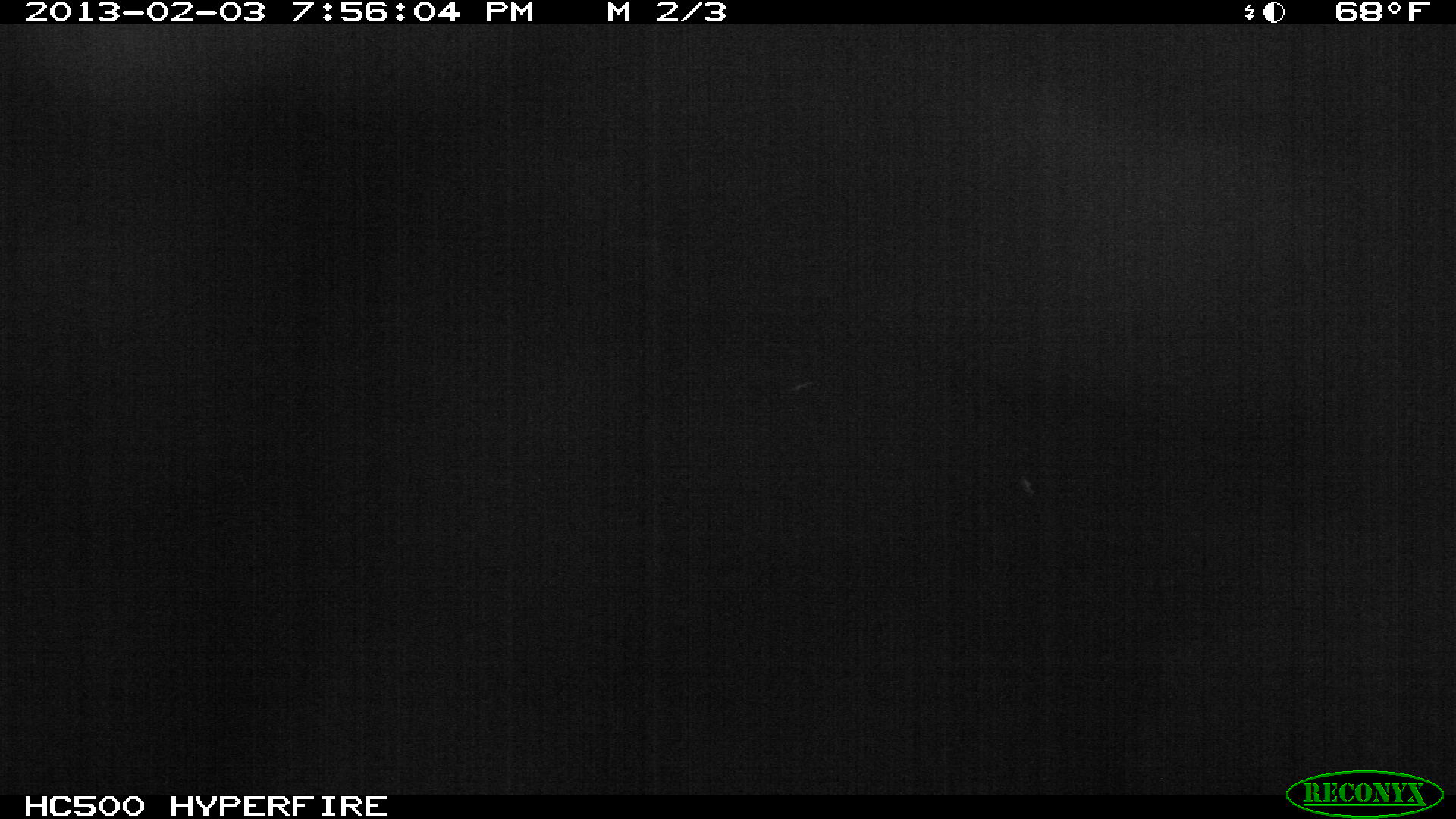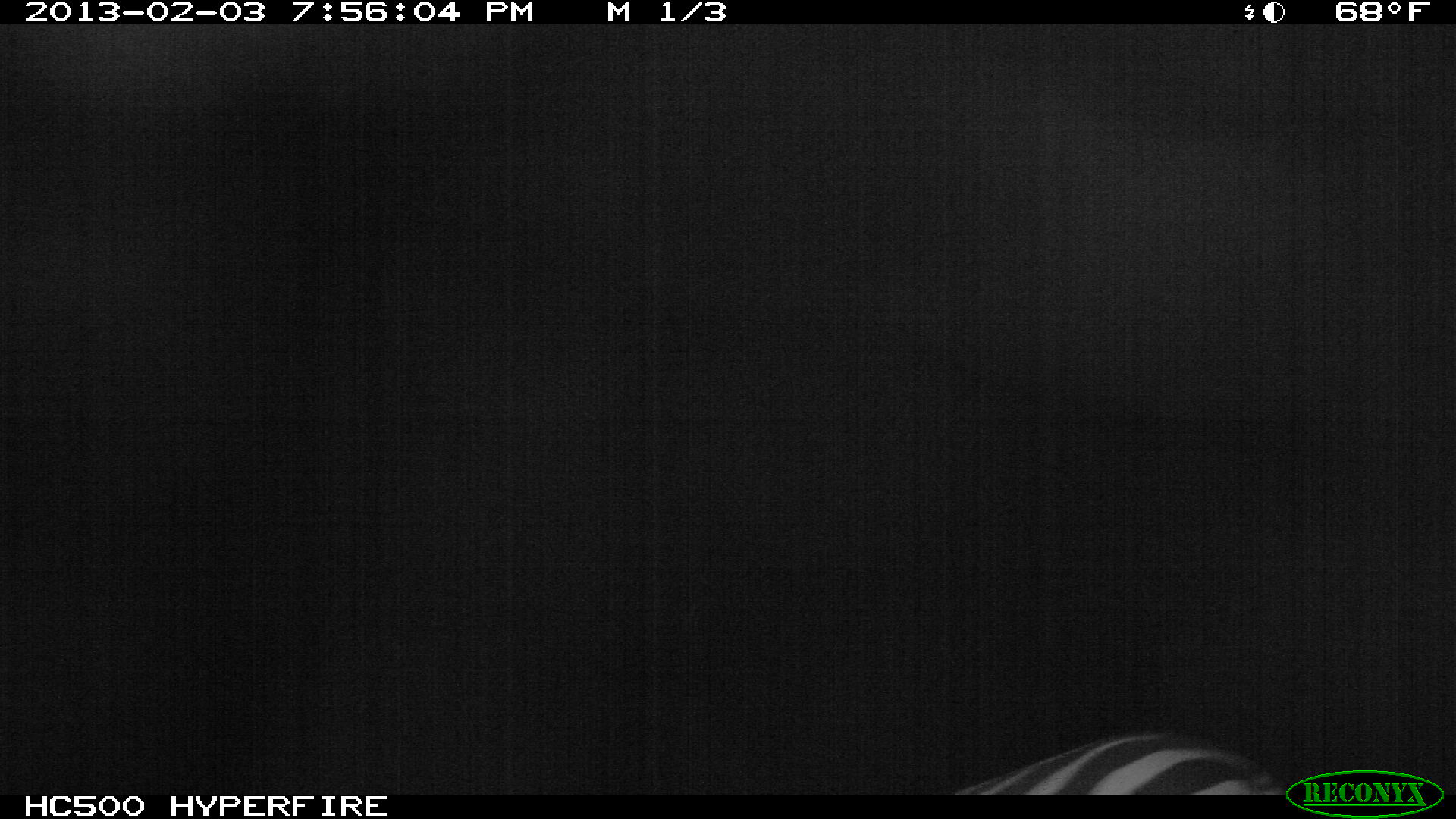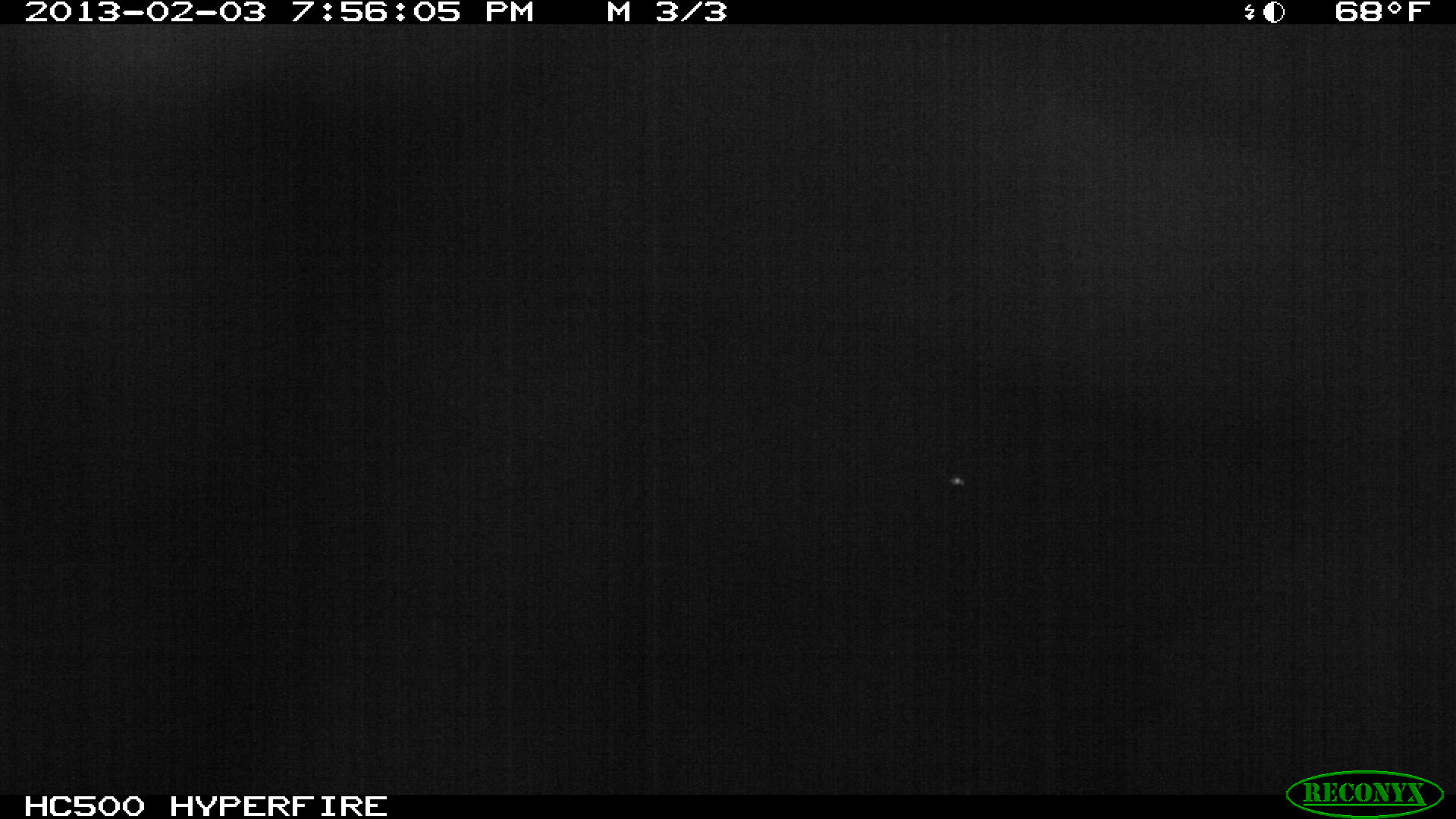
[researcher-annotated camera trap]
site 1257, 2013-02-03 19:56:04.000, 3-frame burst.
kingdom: Animalia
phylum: Chordata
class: Mammalia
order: Perissodactyla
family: Equidae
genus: Equus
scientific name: Equus quagga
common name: plains zebra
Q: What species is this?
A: Equus quagga (plains zebra).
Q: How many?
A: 1.